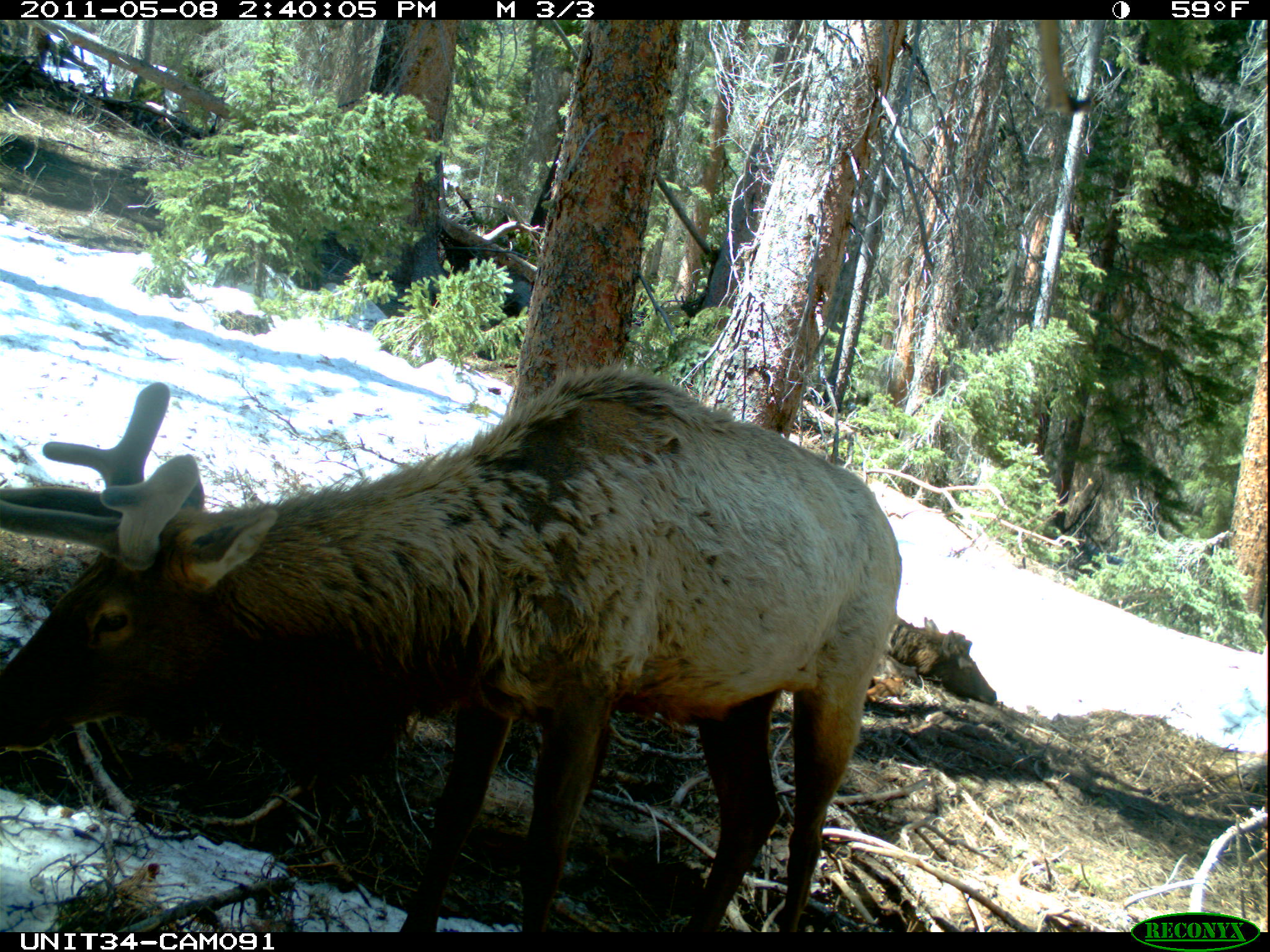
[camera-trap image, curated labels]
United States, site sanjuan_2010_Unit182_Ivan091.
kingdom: Animalia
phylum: Chordata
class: Mammalia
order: Artiodactyla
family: Cervidae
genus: Cervus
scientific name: Cervus elaphus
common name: red deer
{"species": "Cervus elaphus (red deer)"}